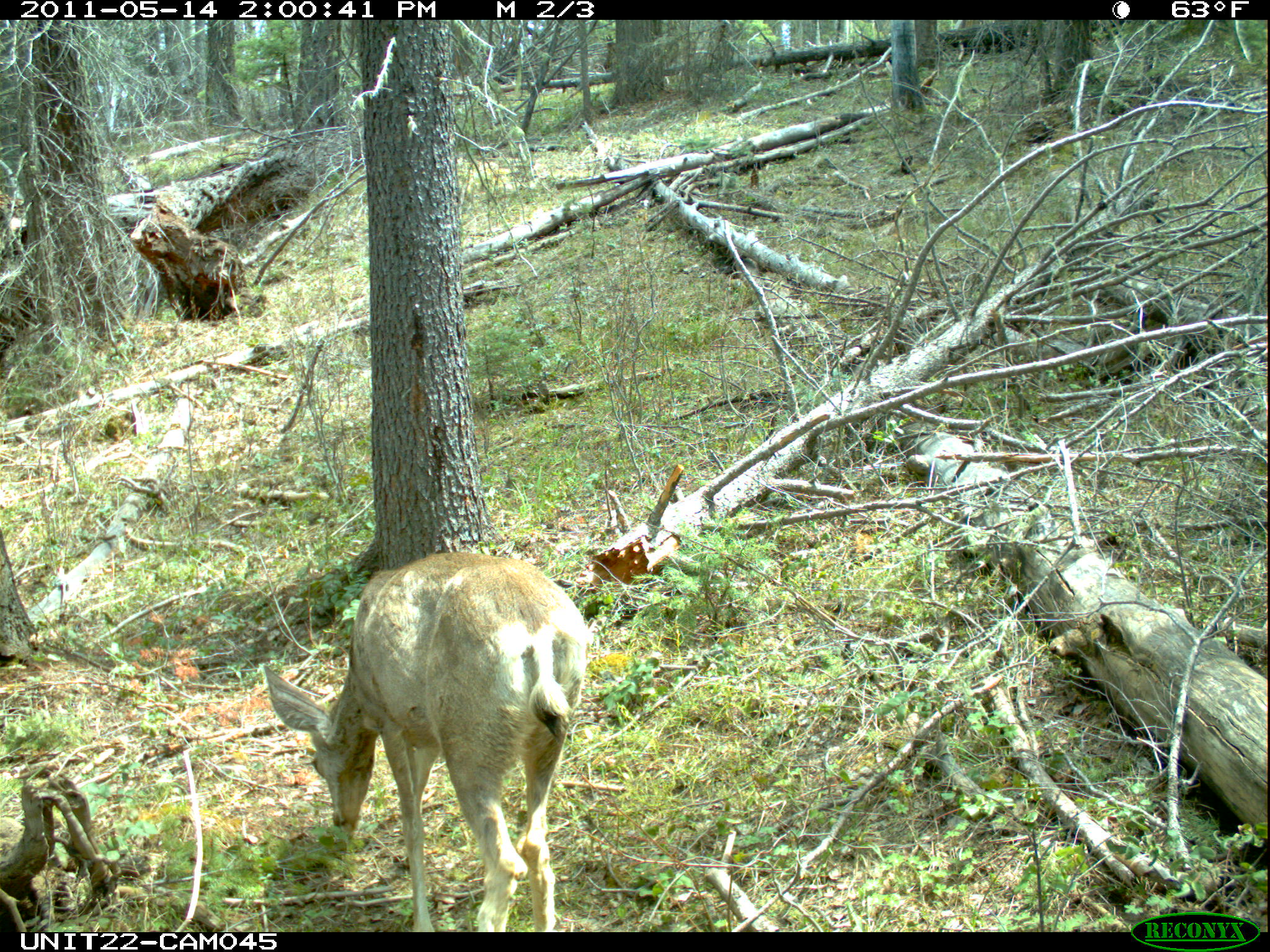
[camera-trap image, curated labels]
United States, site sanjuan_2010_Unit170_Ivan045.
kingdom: Animalia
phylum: Chordata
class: Mammalia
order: Artiodactyla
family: Cervidae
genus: Odocoileus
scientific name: Odocoileus hemionus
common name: mule deer